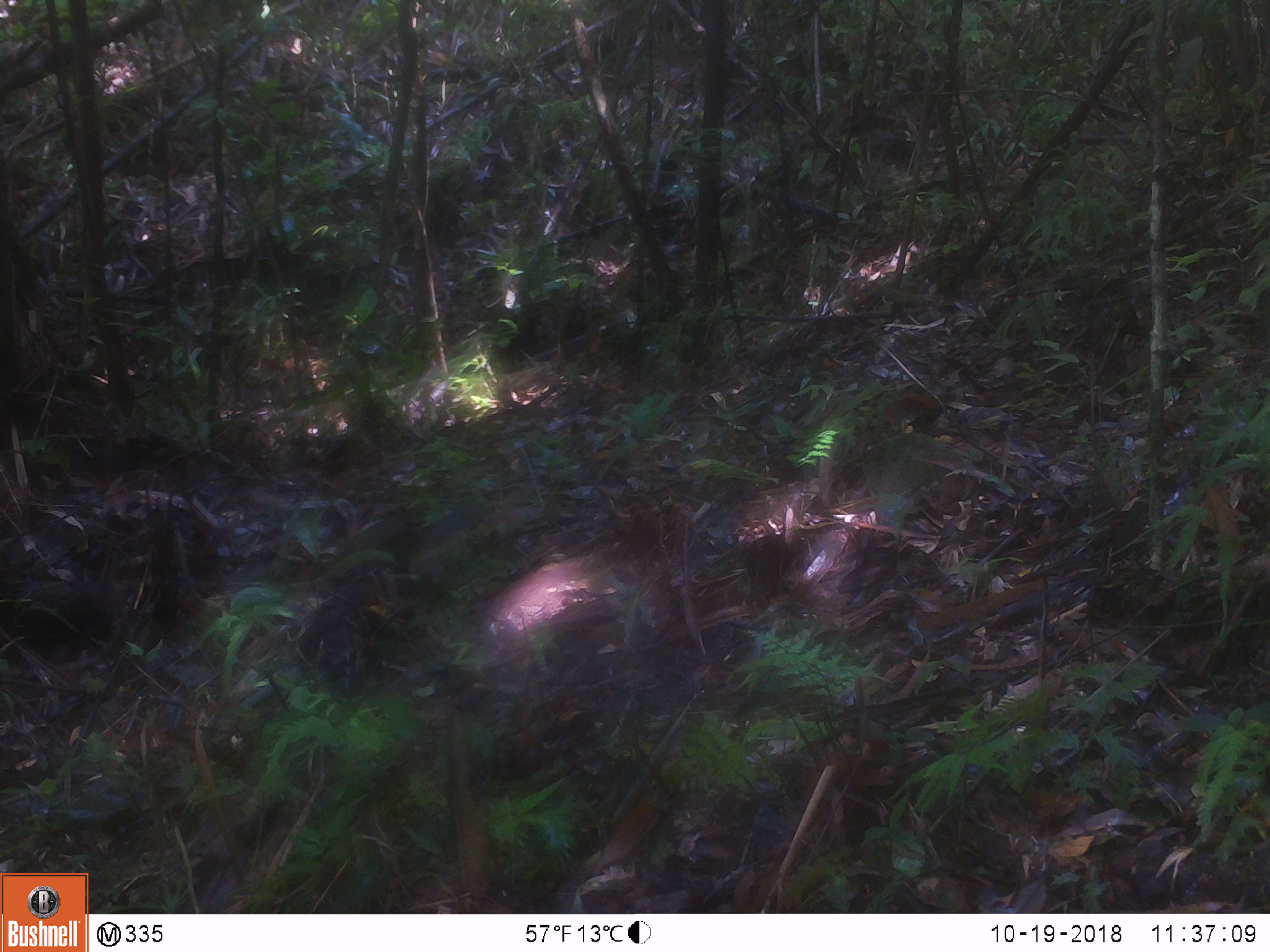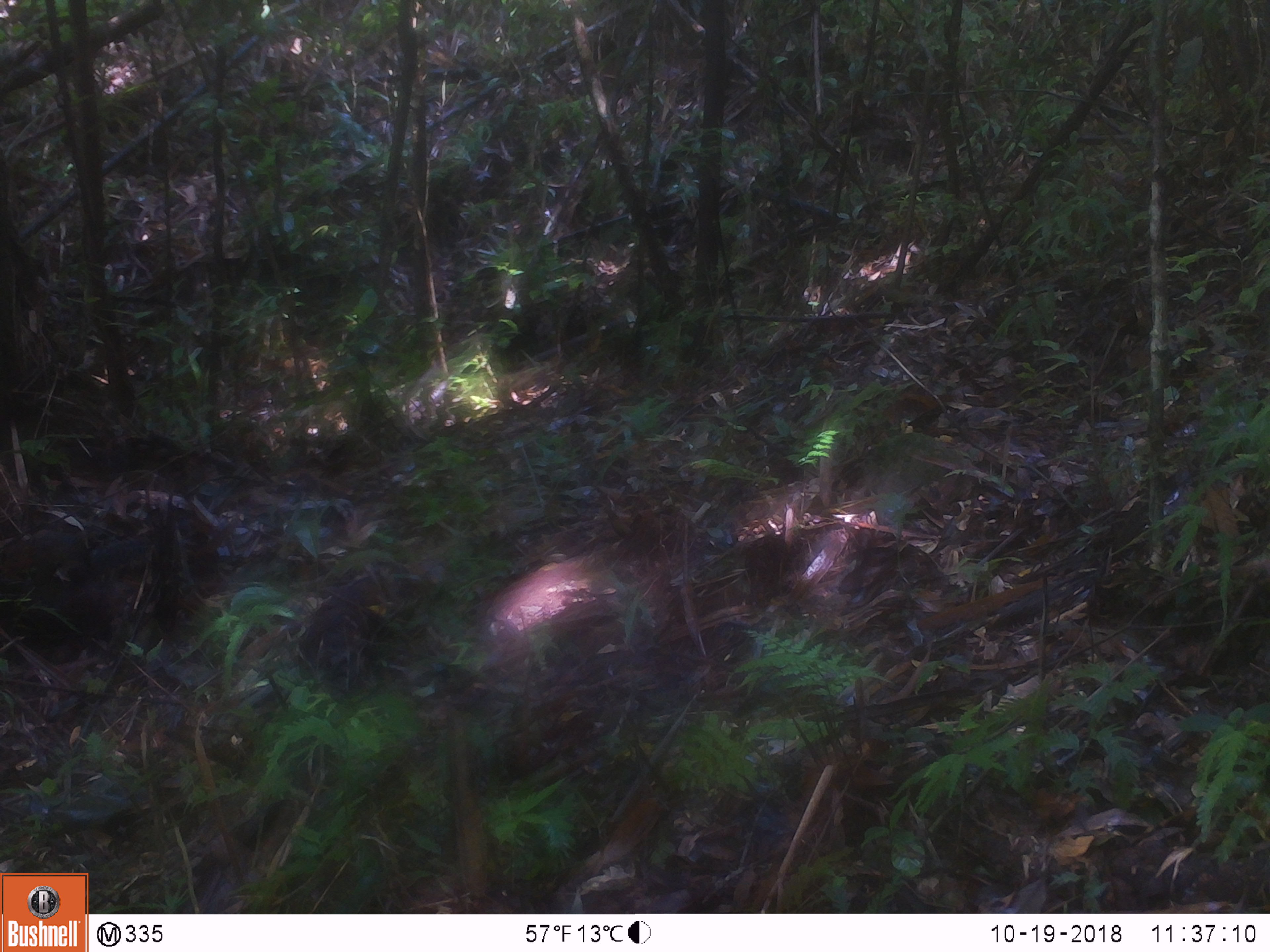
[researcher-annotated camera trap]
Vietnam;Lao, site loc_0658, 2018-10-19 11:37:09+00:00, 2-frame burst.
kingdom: Animalia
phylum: Chordata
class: Mammalia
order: Rodentia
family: Sciuridae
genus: Dremomys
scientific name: Dremomys rufigenis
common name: red-cheeked squirrel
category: red cheeked squirrel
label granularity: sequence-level